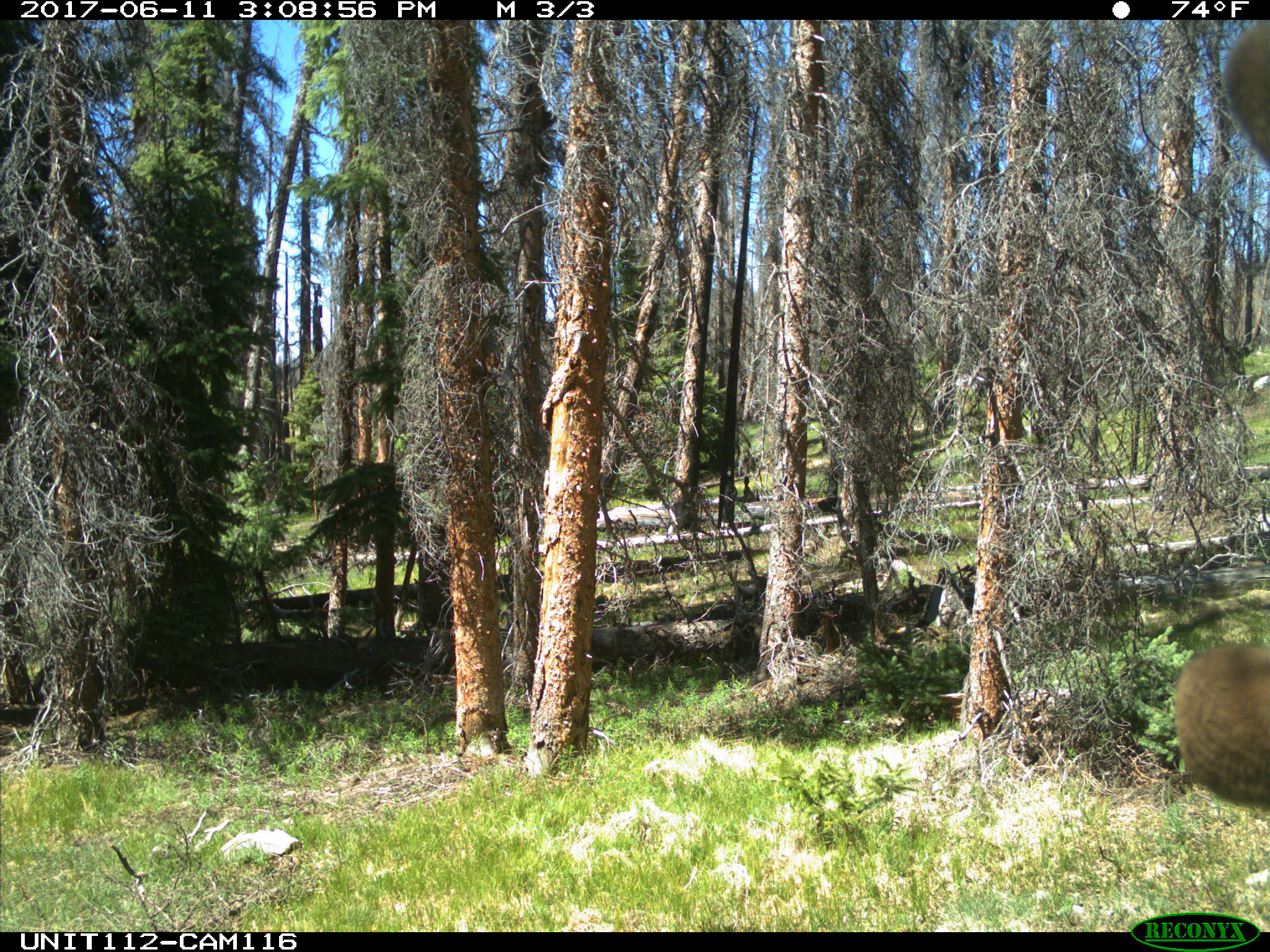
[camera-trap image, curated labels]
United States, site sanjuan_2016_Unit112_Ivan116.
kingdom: Animalia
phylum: Chordata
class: Mammalia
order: Artiodactyla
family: Cervidae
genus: Cervus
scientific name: Cervus elaphus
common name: red deer